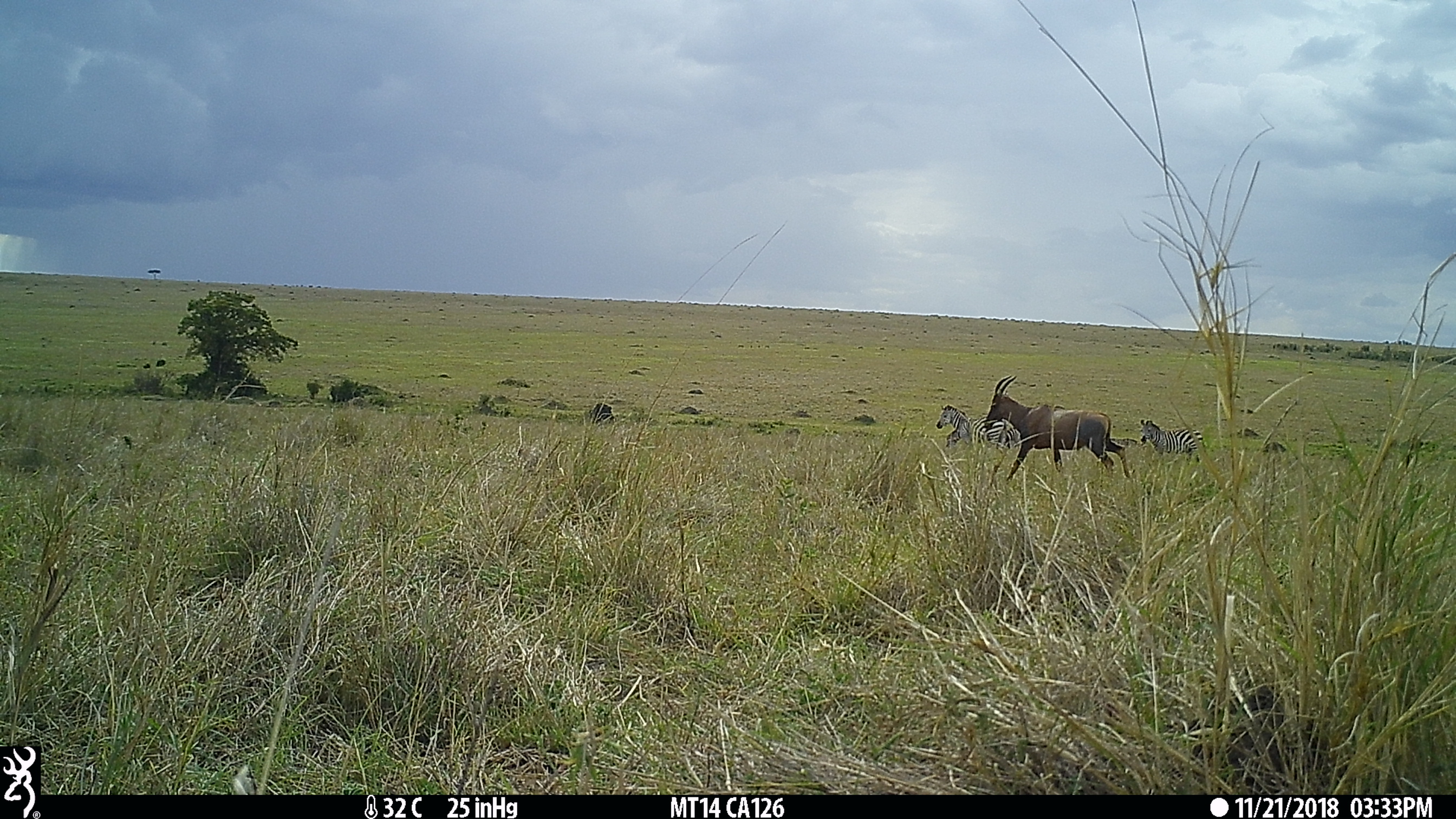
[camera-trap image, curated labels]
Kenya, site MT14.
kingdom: Animalia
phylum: Chordata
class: Mammalia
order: Perissodactyla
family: Equidae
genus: Equus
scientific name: Equus quagga burchellii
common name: burchell's zebra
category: zebra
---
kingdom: Animalia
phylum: Chordata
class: Mammalia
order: Artiodactyla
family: Bovidae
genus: Damaliscus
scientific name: Damaliscus lunatus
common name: topi